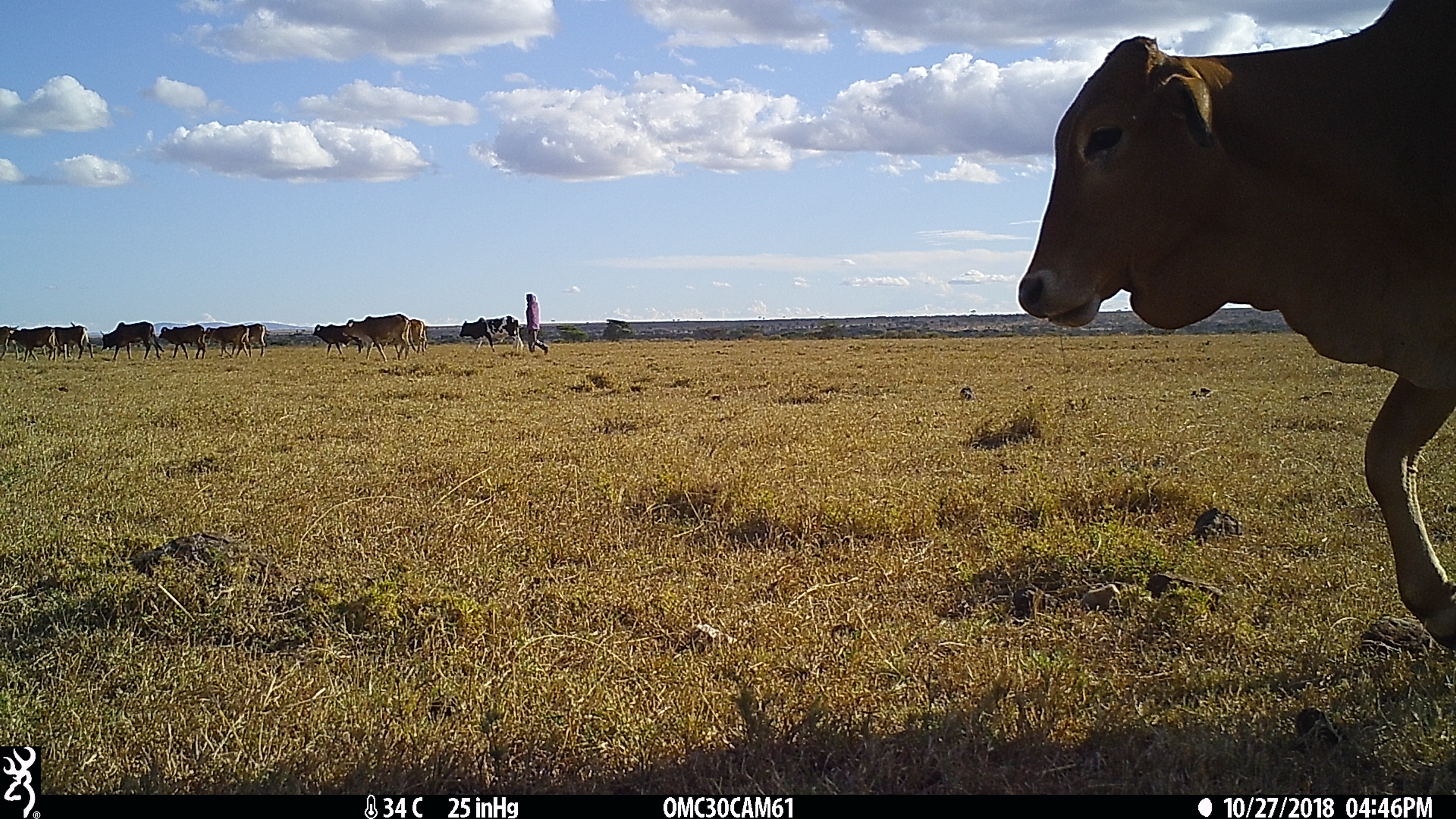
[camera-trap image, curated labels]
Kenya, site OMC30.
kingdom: Animalia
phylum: Chordata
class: Mammalia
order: Artiodactyla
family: Bovidae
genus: Bos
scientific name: Bos taurus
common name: cattle